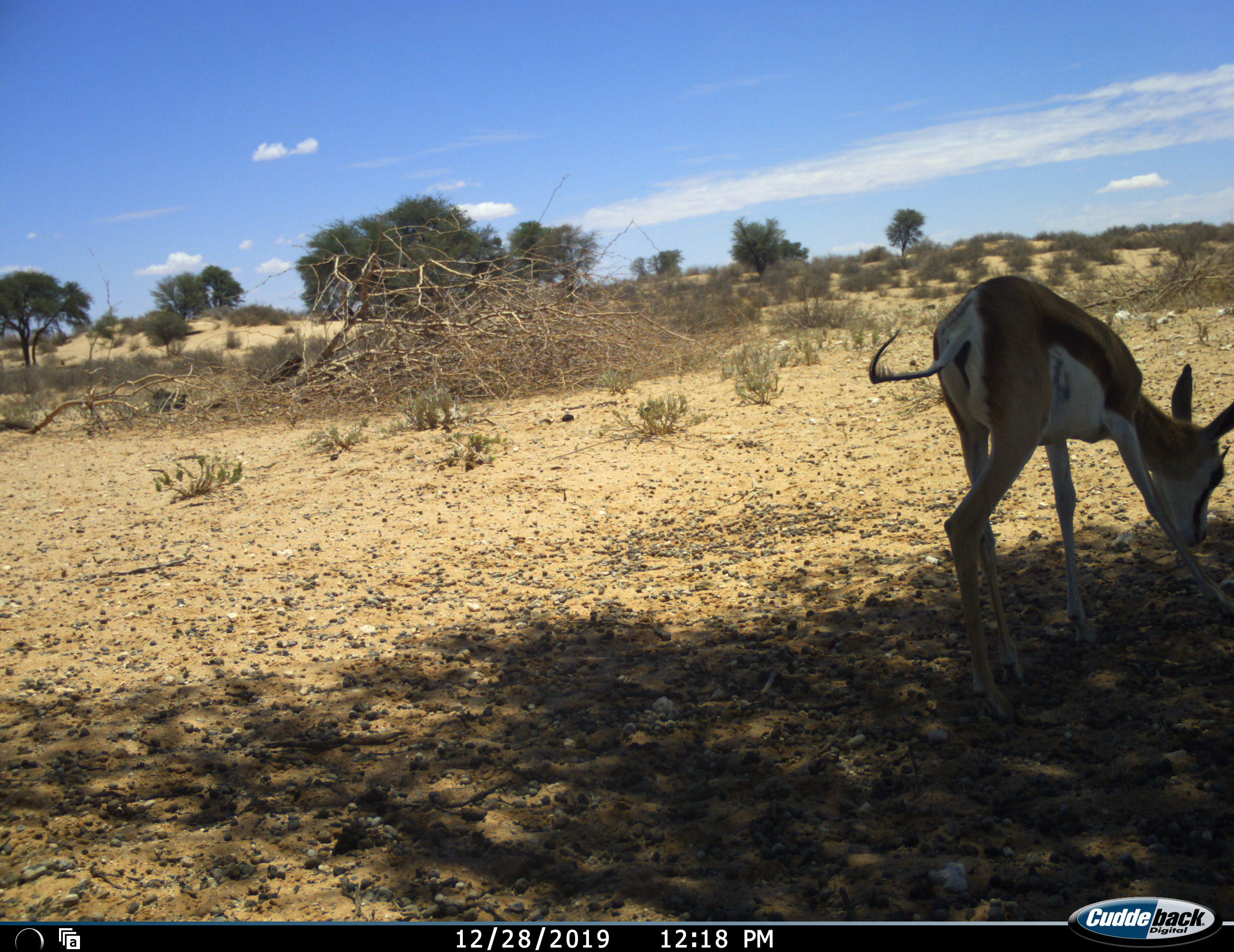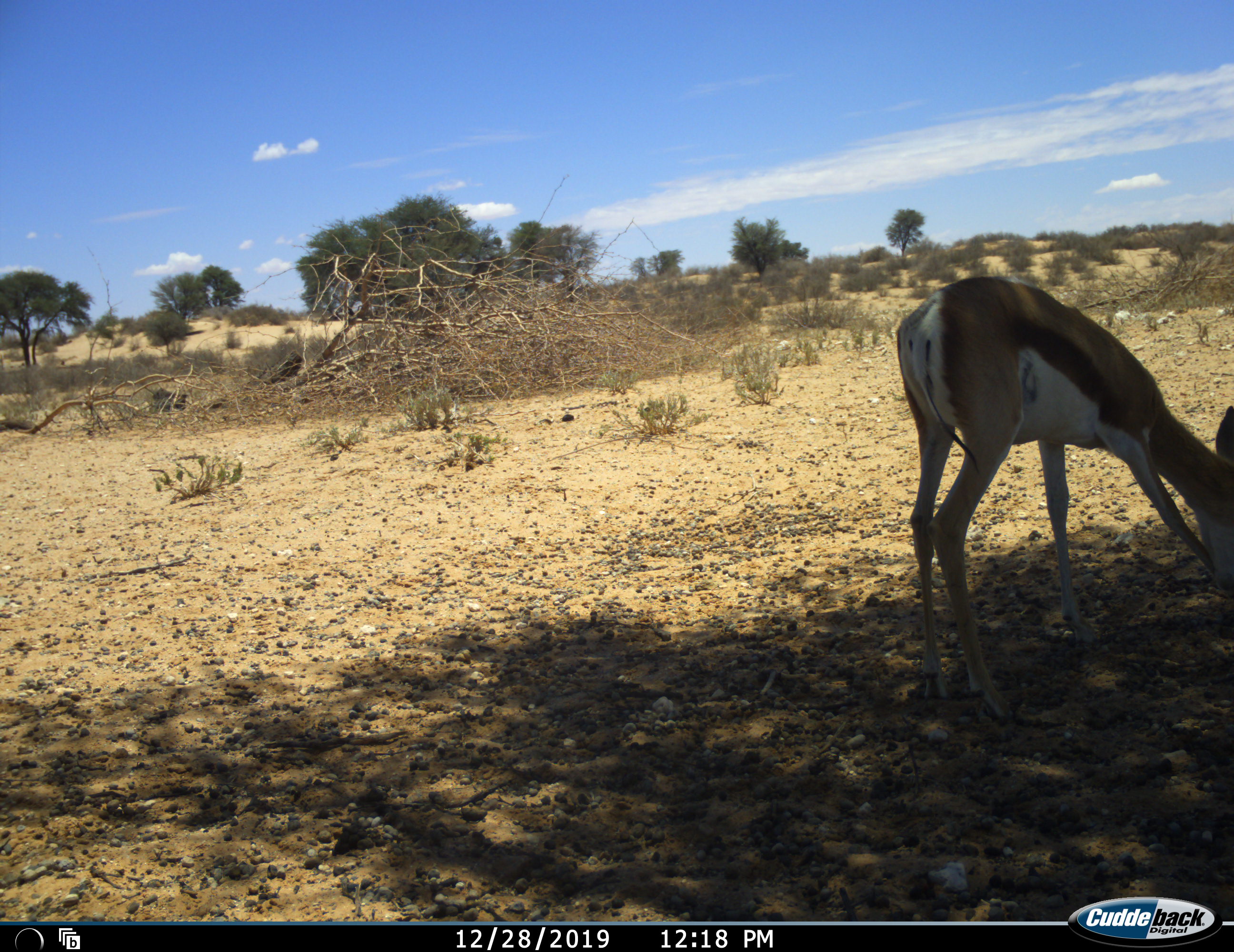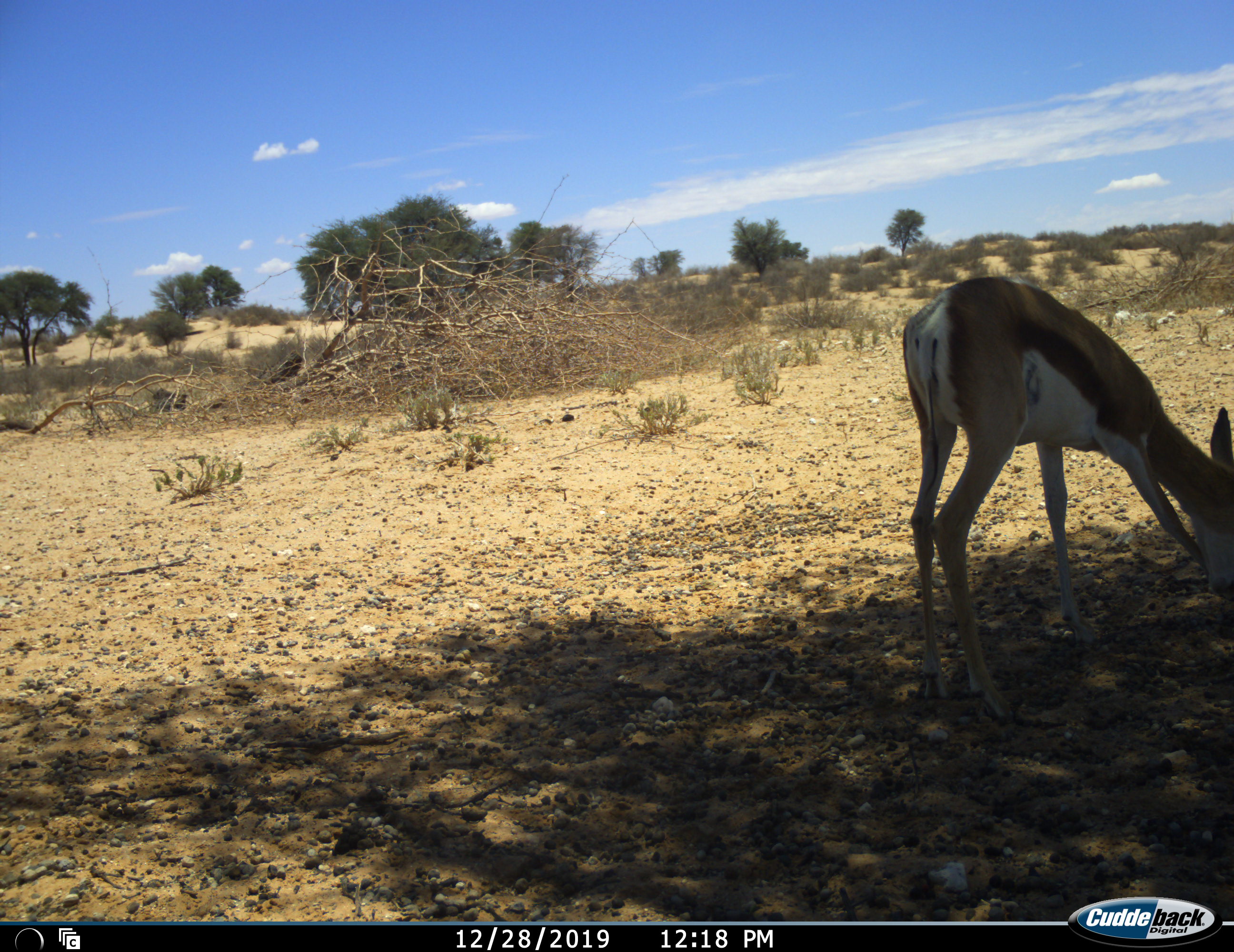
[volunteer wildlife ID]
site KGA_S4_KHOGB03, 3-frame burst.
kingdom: Animalia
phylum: Chordata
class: Mammalia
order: Artiodactyla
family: Bovidae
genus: Antidorcas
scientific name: Antidorcas marsupialis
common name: springbok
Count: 1.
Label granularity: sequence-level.